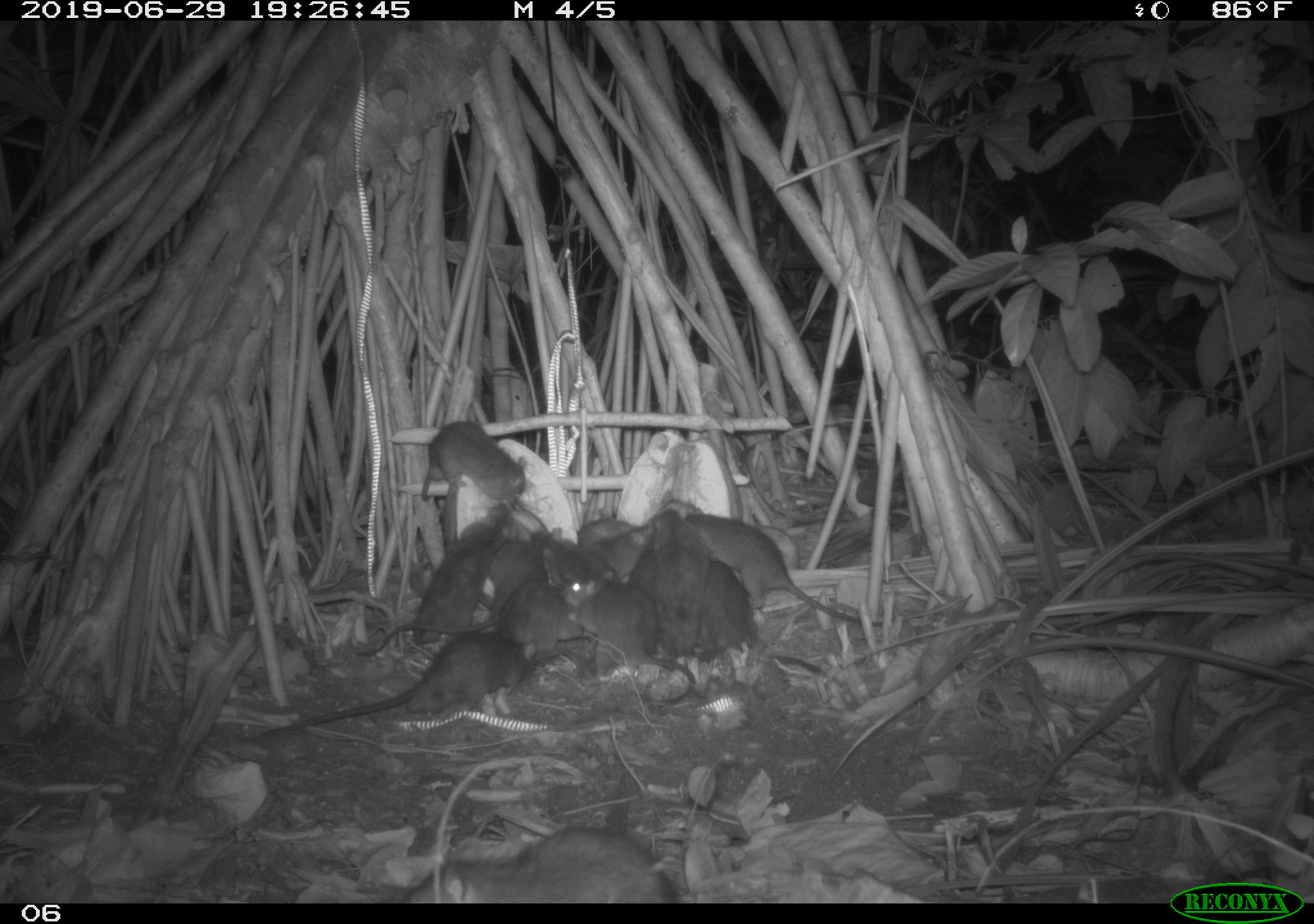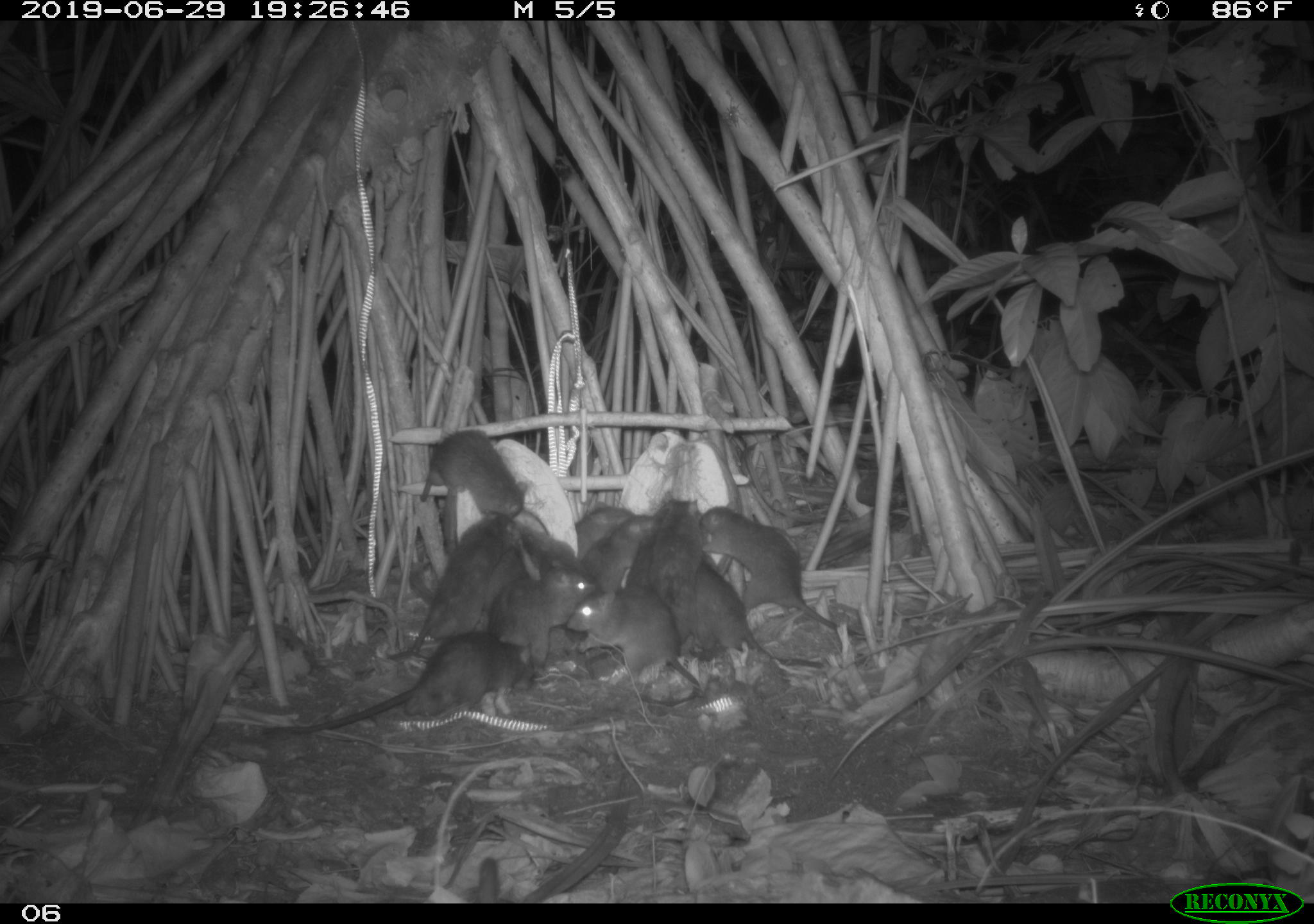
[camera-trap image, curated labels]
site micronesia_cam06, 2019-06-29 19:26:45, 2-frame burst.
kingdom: Animalia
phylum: Chordata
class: Mammalia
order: Rodentia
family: Muridae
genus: Rattus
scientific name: Rattus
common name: rat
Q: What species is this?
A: Rat (Rattus).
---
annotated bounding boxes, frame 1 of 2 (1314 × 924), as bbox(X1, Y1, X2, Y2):
rat: bbox(253, 623, 540, 749); bbox(683, 506, 887, 629); bbox(400, 817, 686, 902); bbox(353, 581, 596, 664); bbox(561, 570, 699, 712); bbox(683, 549, 824, 677); bbox(413, 499, 514, 645); bbox(412, 418, 535, 513); bbox(644, 506, 712, 658); bbox(529, 526, 624, 592); bbox(490, 518, 547, 616); bbox(595, 526, 660, 587); bbox(577, 511, 634, 552); bbox(631, 550, 658, 603)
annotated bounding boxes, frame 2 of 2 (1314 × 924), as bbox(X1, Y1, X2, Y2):
rat: bbox(265, 628, 541, 743); bbox(666, 545, 836, 678); bbox(689, 505, 858, 631); bbox(387, 512, 510, 667); bbox(567, 586, 706, 714); bbox(407, 425, 538, 538); bbox(482, 570, 600, 664); bbox(626, 498, 708, 628); bbox(590, 535, 661, 678); bbox(585, 515, 661, 602); bbox(506, 518, 590, 590); bbox(472, 544, 532, 632); bbox(576, 499, 635, 561)